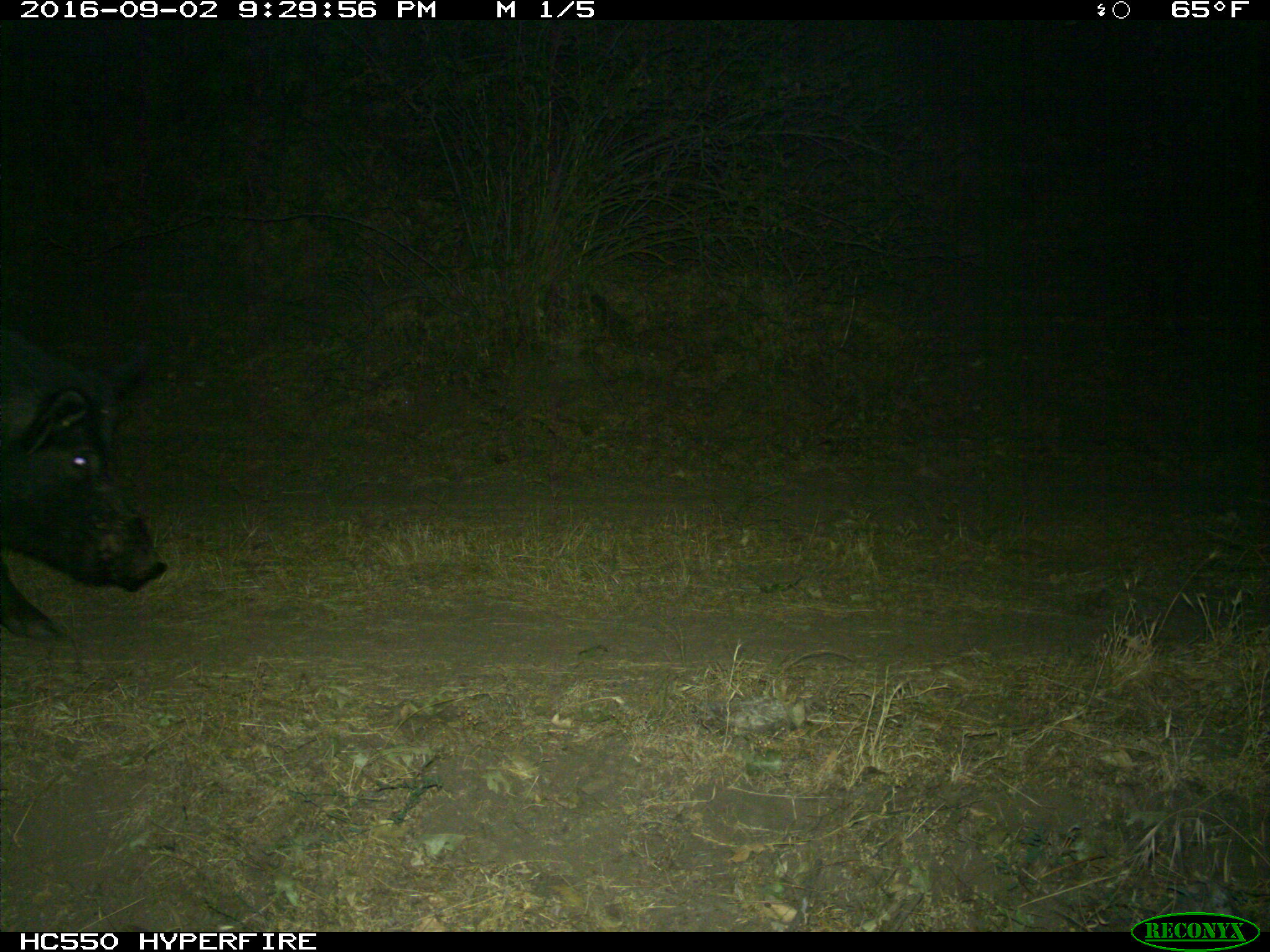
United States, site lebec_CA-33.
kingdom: Animalia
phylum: Chordata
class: Mammalia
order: Artiodactyla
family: Suidae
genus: Sus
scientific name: Sus scrofa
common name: wild boar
Sus scrofa (wild boar).